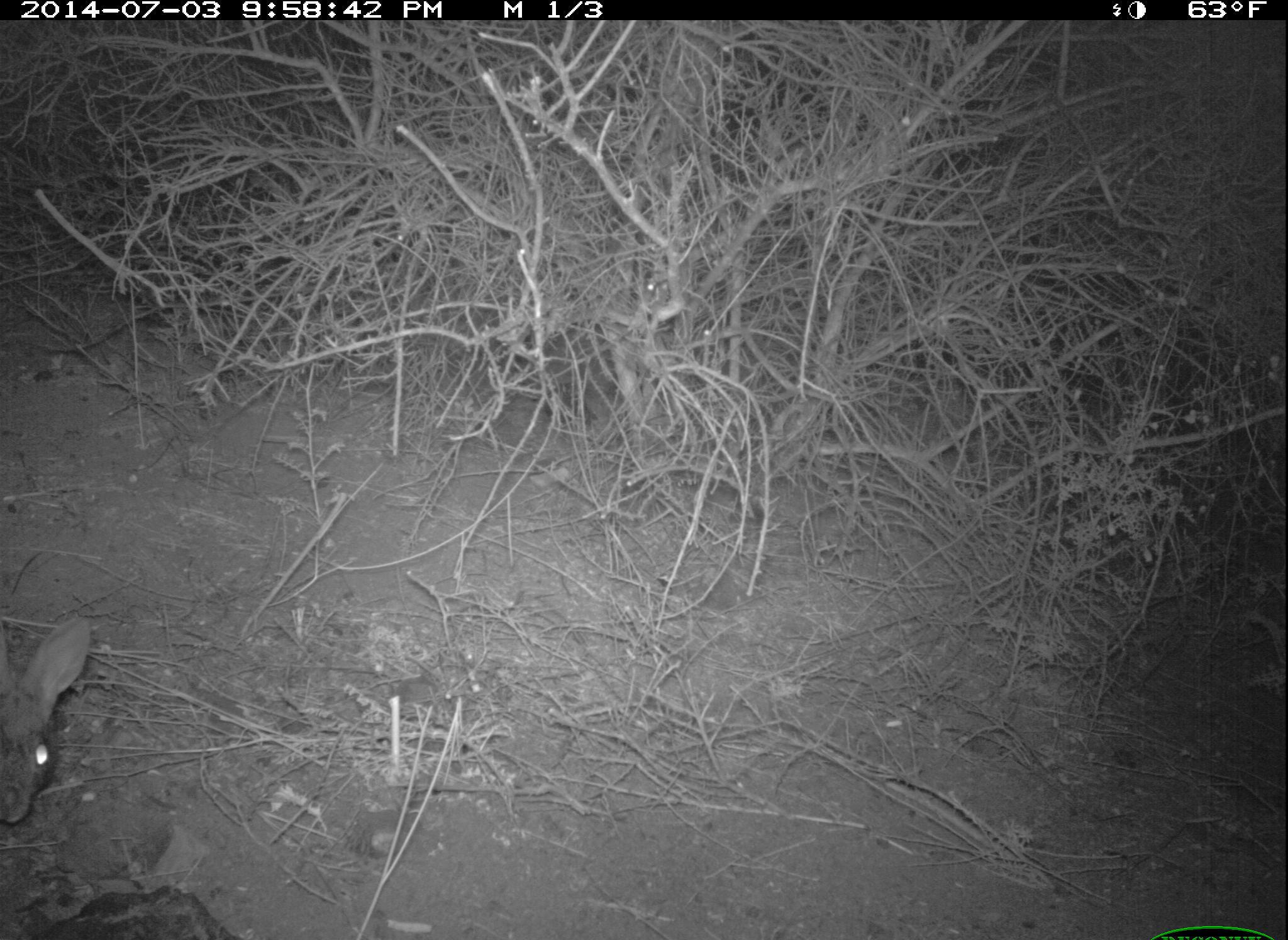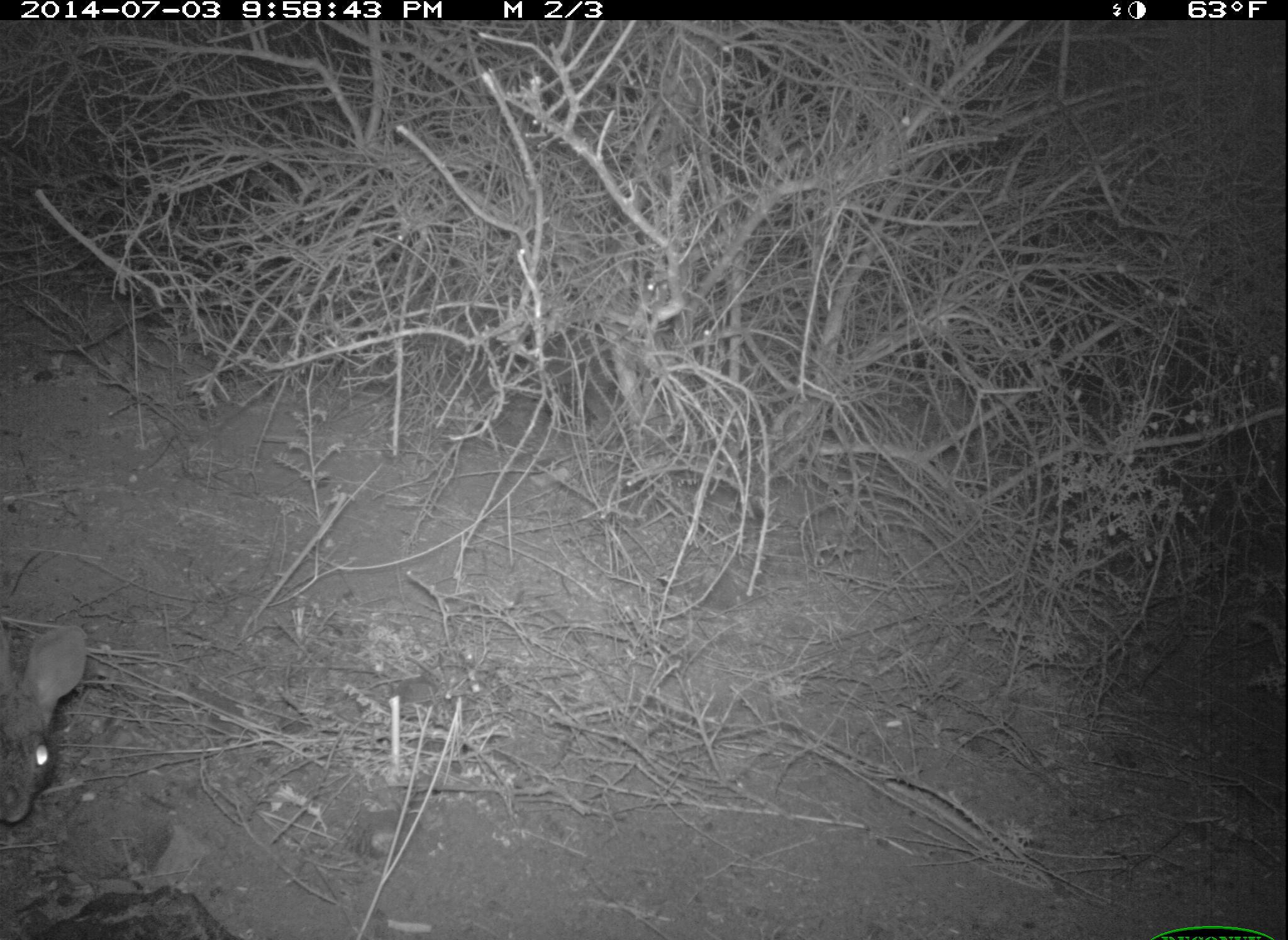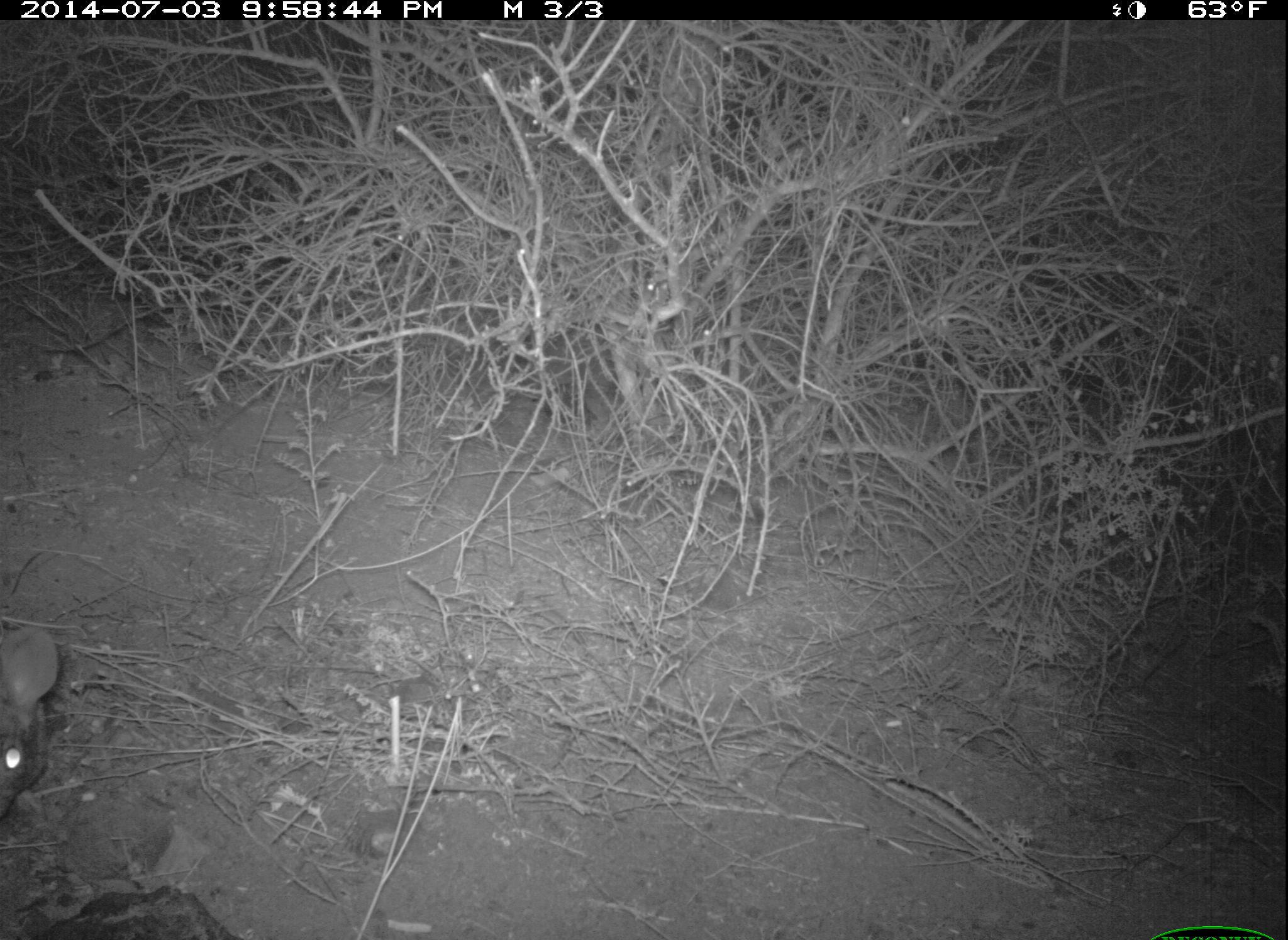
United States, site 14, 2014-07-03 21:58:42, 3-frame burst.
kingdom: Animalia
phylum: Chordata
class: Mammalia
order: Lagomorpha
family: Leporidae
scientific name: Leporidae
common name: rabbits and hares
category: rabbit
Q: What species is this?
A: Rabbit (rabbits and hares) (Leporidae).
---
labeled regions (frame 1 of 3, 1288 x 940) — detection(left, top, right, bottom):
rabbit: detection(0, 612, 95, 826)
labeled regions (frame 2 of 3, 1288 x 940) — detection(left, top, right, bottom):
rabbit: detection(0, 616, 93, 825)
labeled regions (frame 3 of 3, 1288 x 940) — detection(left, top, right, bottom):
rabbit: detection(0, 619, 59, 823)